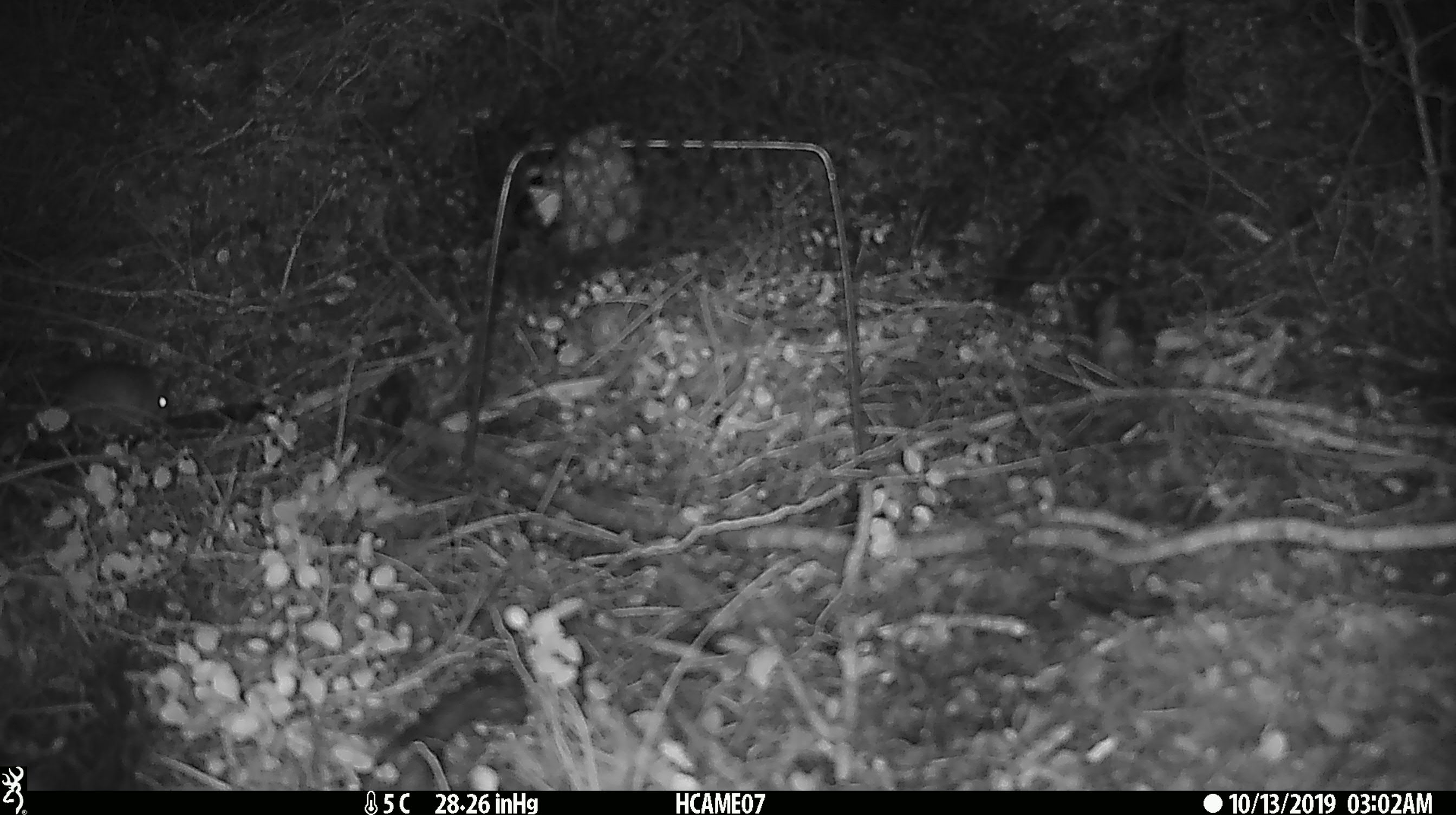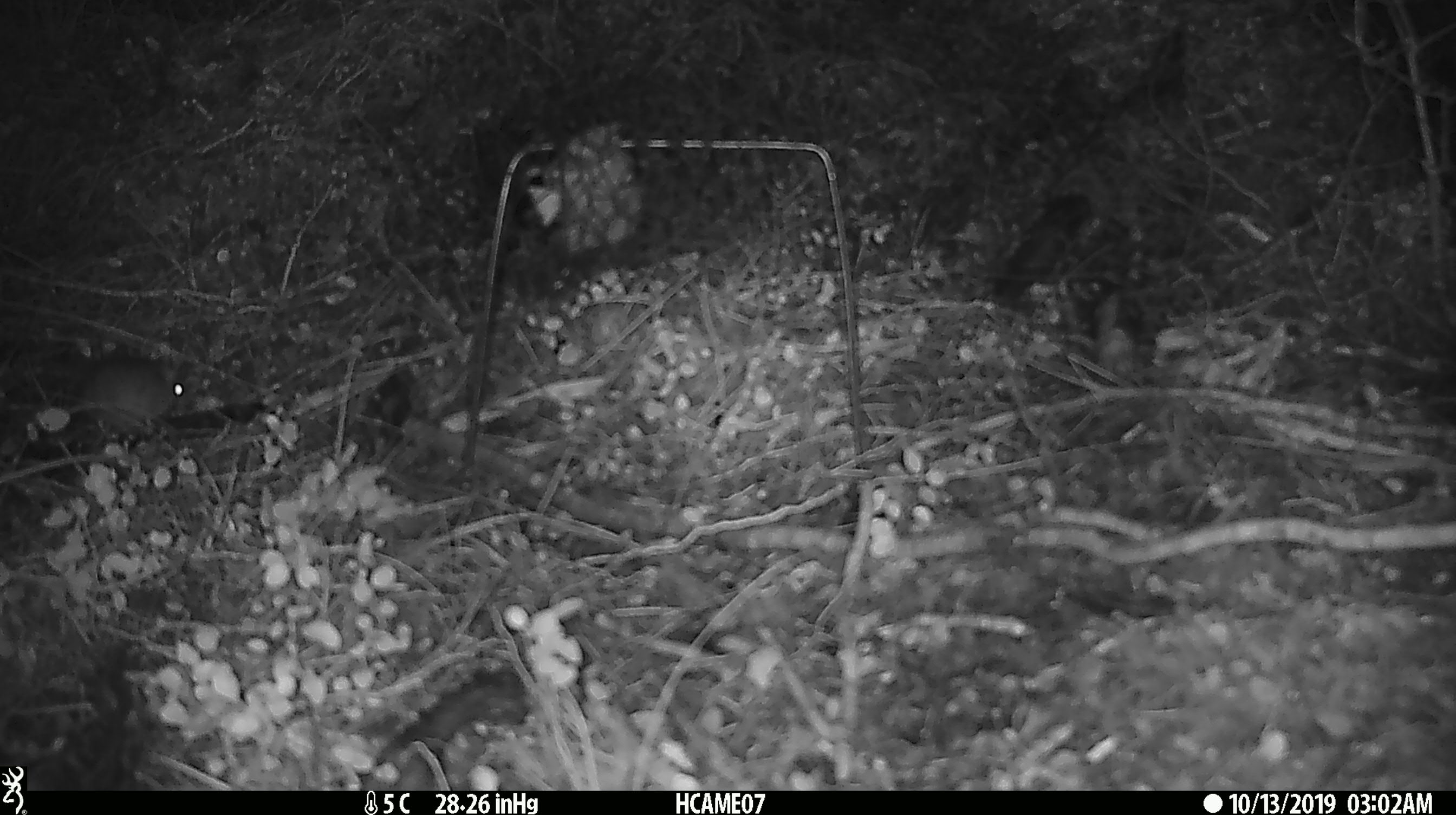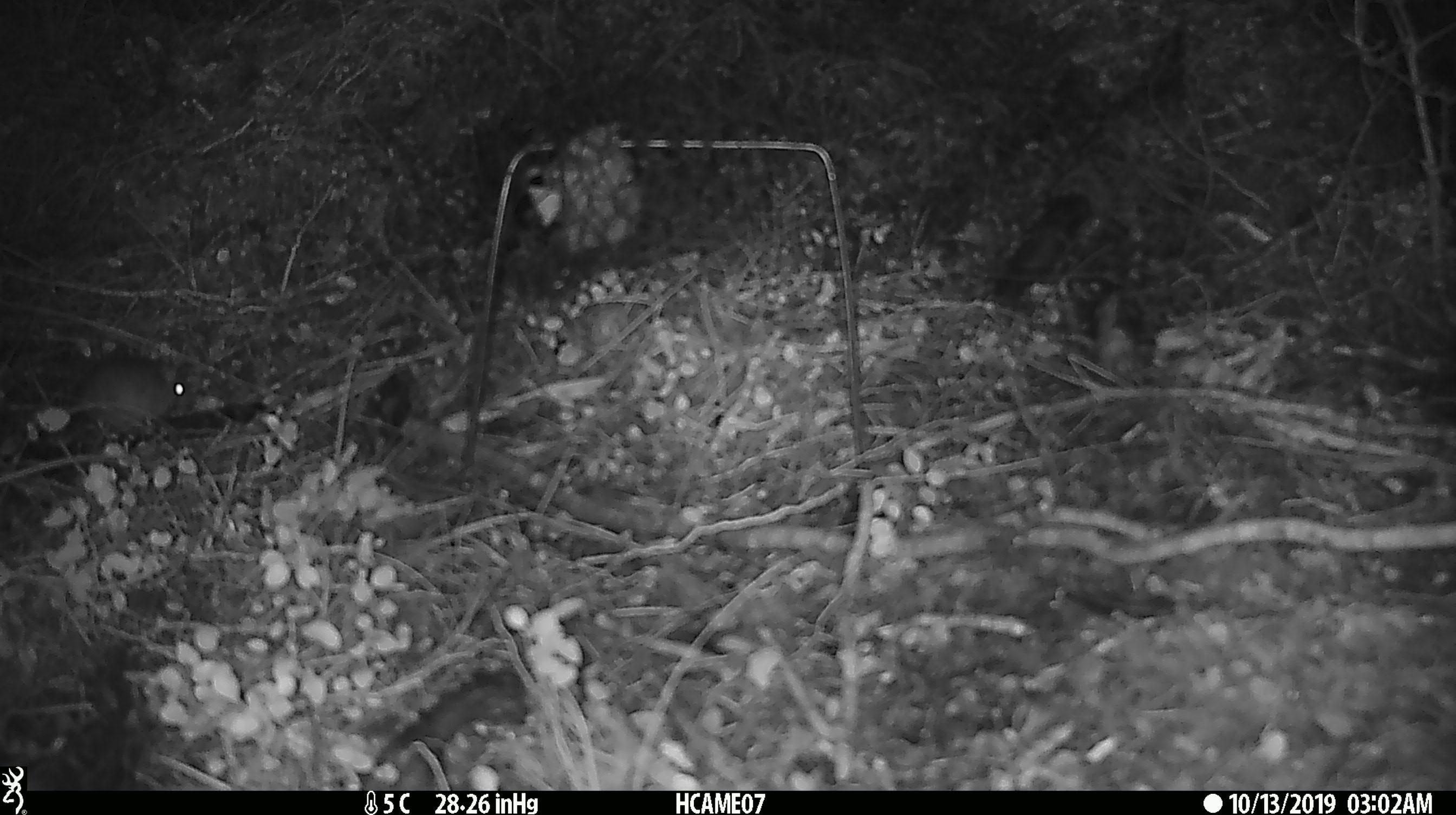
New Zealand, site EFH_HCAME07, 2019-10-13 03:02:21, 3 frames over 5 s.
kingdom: Animalia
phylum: Chordata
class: Mammalia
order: Rodentia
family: Muridae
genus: Mus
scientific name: Mus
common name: mouse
Mouse (Mus).